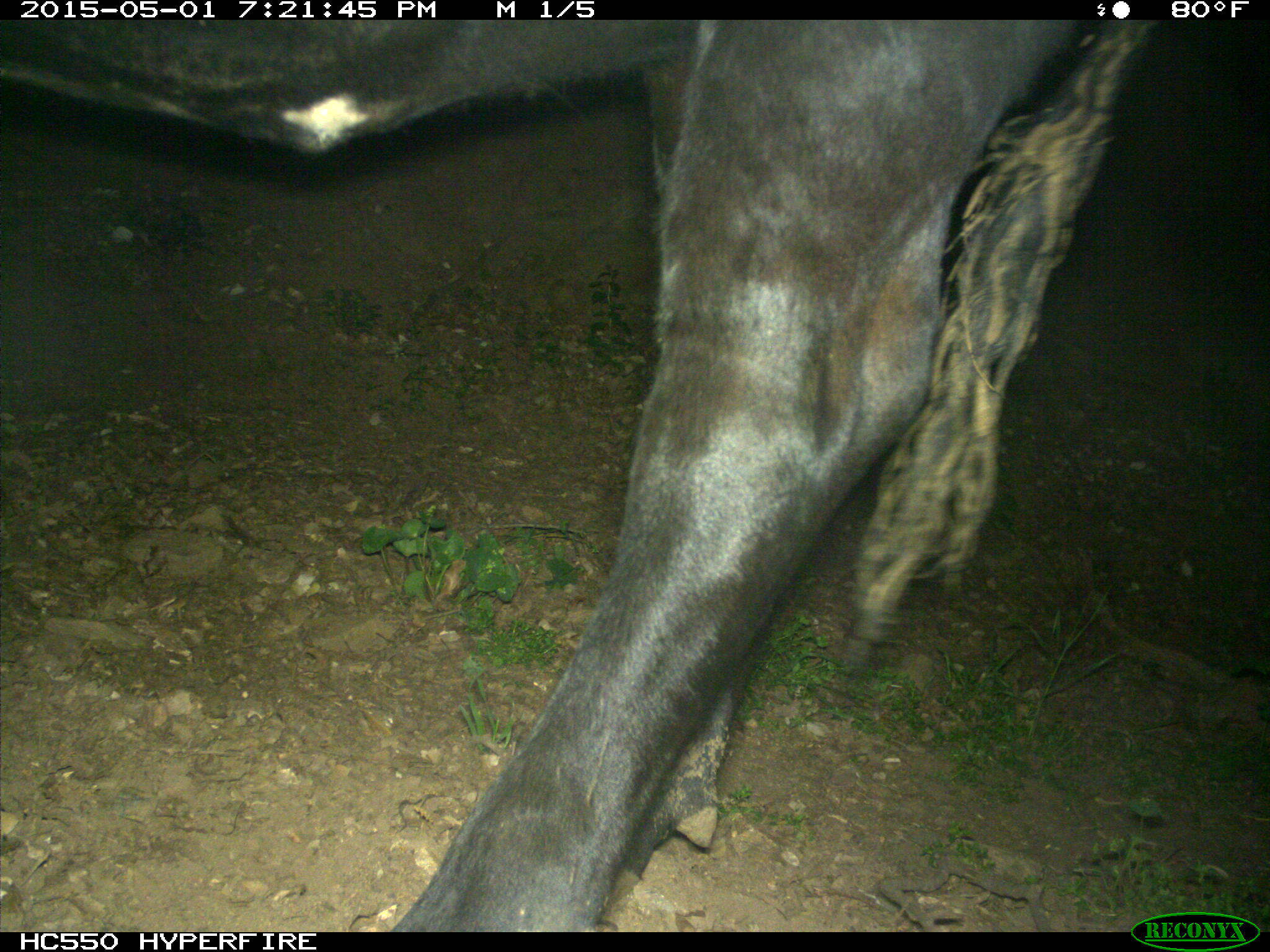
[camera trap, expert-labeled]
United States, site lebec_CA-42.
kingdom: Animalia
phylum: Chordata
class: Mammalia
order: Artiodactyla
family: Bovidae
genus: Bos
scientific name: Bos taurus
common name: domestic cow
Bos taurus (domestic cow).